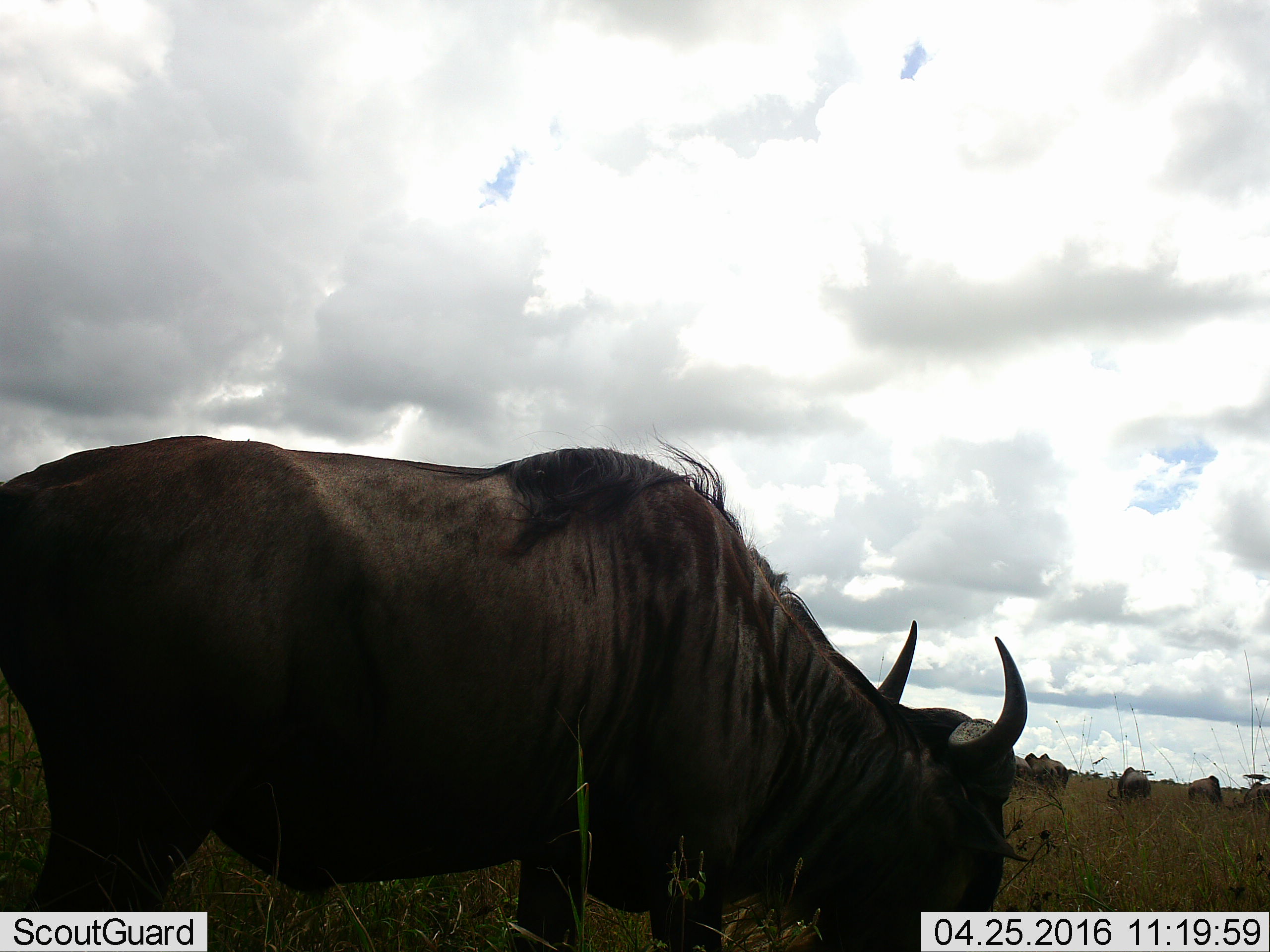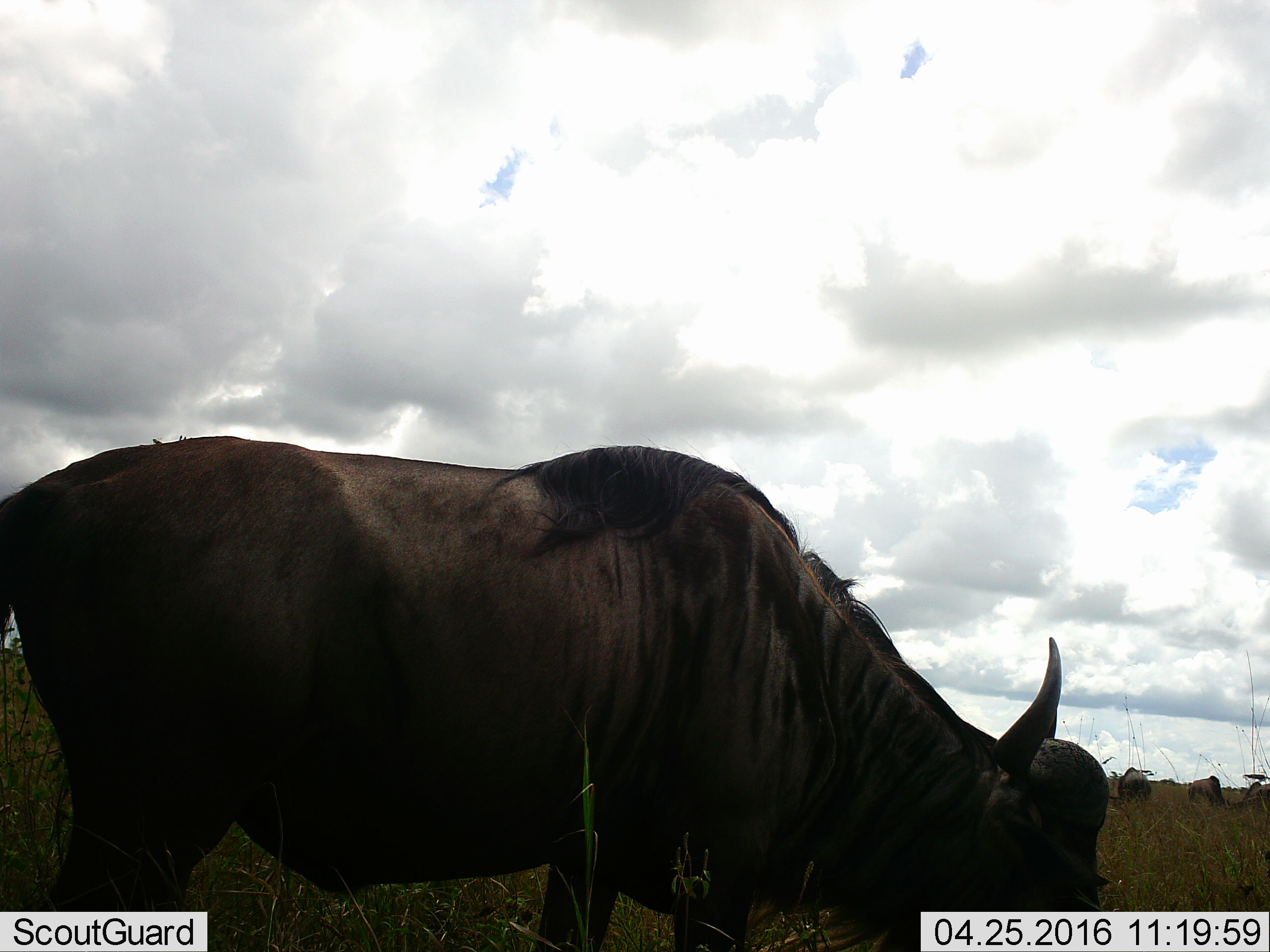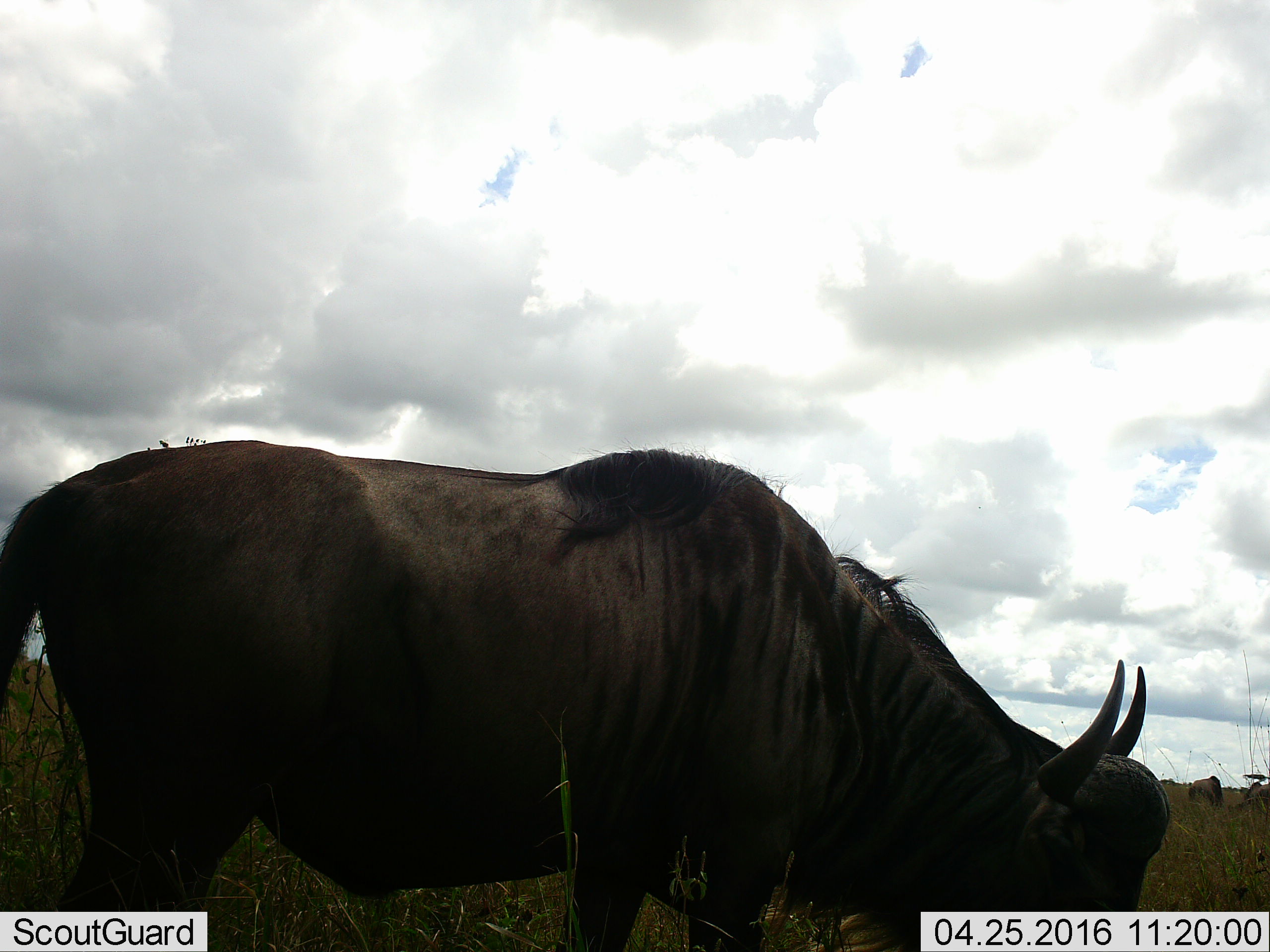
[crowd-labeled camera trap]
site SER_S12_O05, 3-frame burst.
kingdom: Animalia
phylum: Chordata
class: Mammalia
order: Artiodactyla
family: Bovidae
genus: Connochaetes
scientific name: Connochaetes taurinus taurinus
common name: blue wildebeest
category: wildebeestblue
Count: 7.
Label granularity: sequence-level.